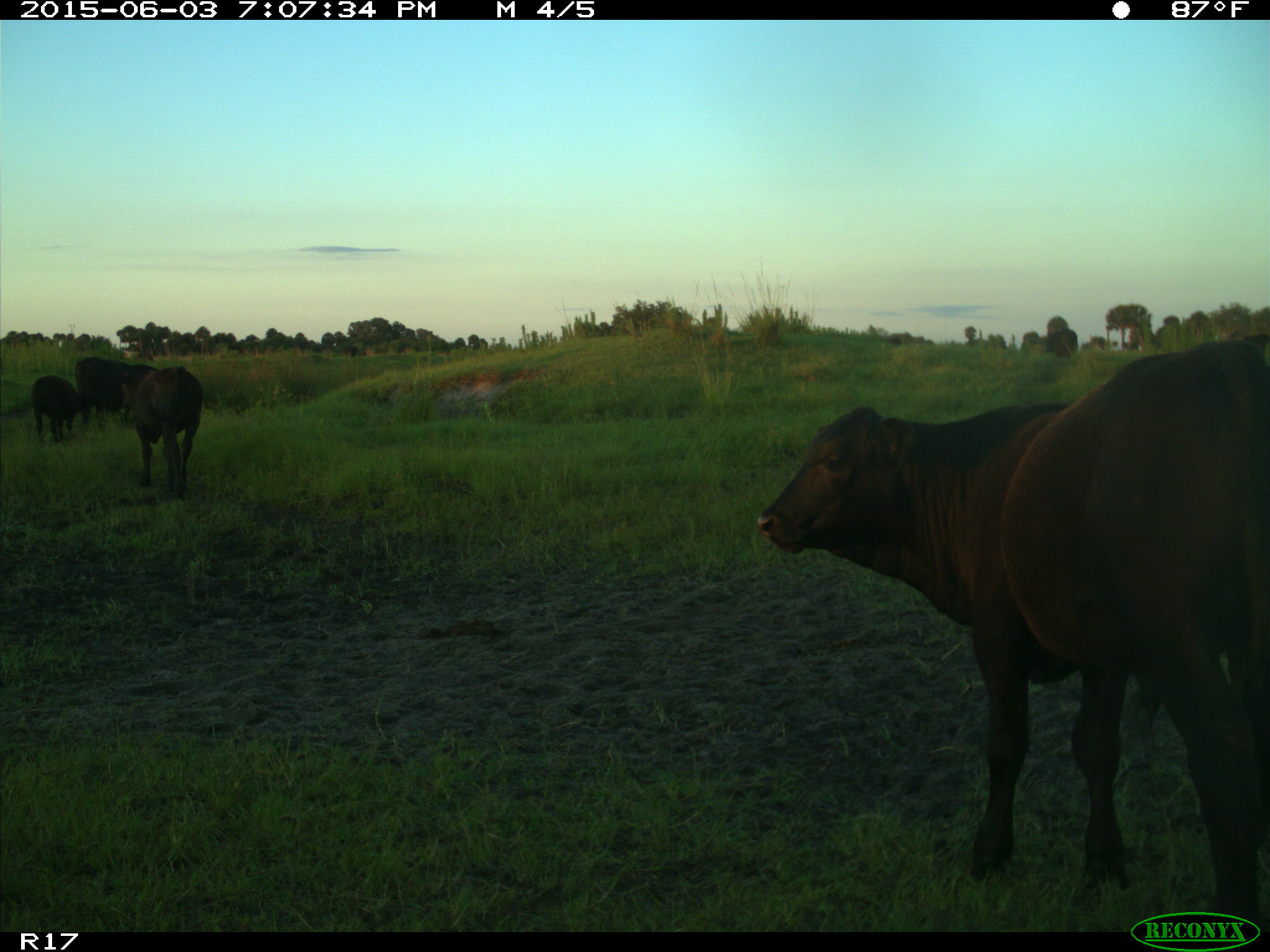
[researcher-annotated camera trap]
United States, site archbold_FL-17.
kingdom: Animalia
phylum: Chordata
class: Mammalia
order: Artiodactyla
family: Bovidae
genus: Bos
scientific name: Bos taurus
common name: domestic cow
Bos taurus (domestic cow).